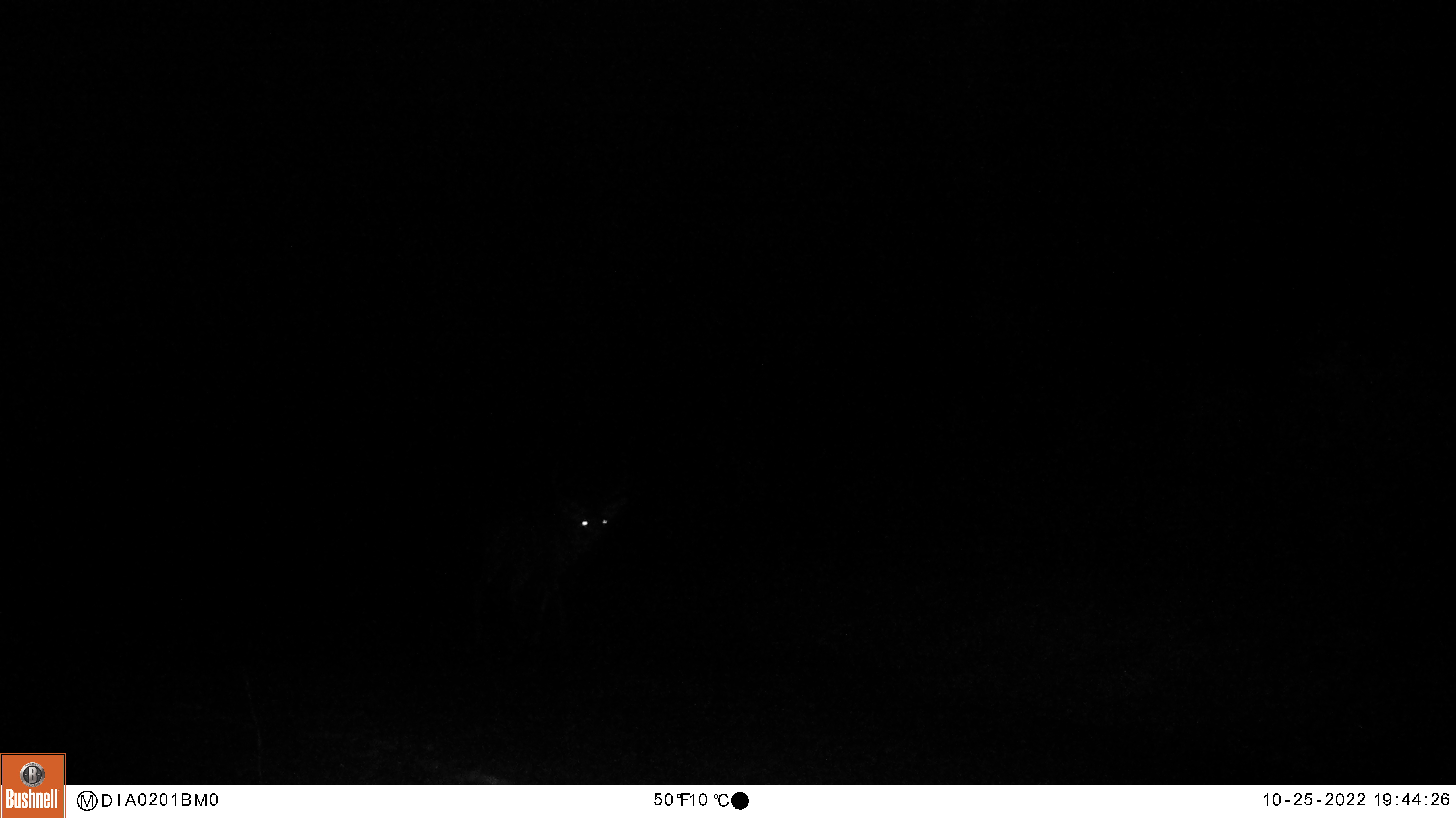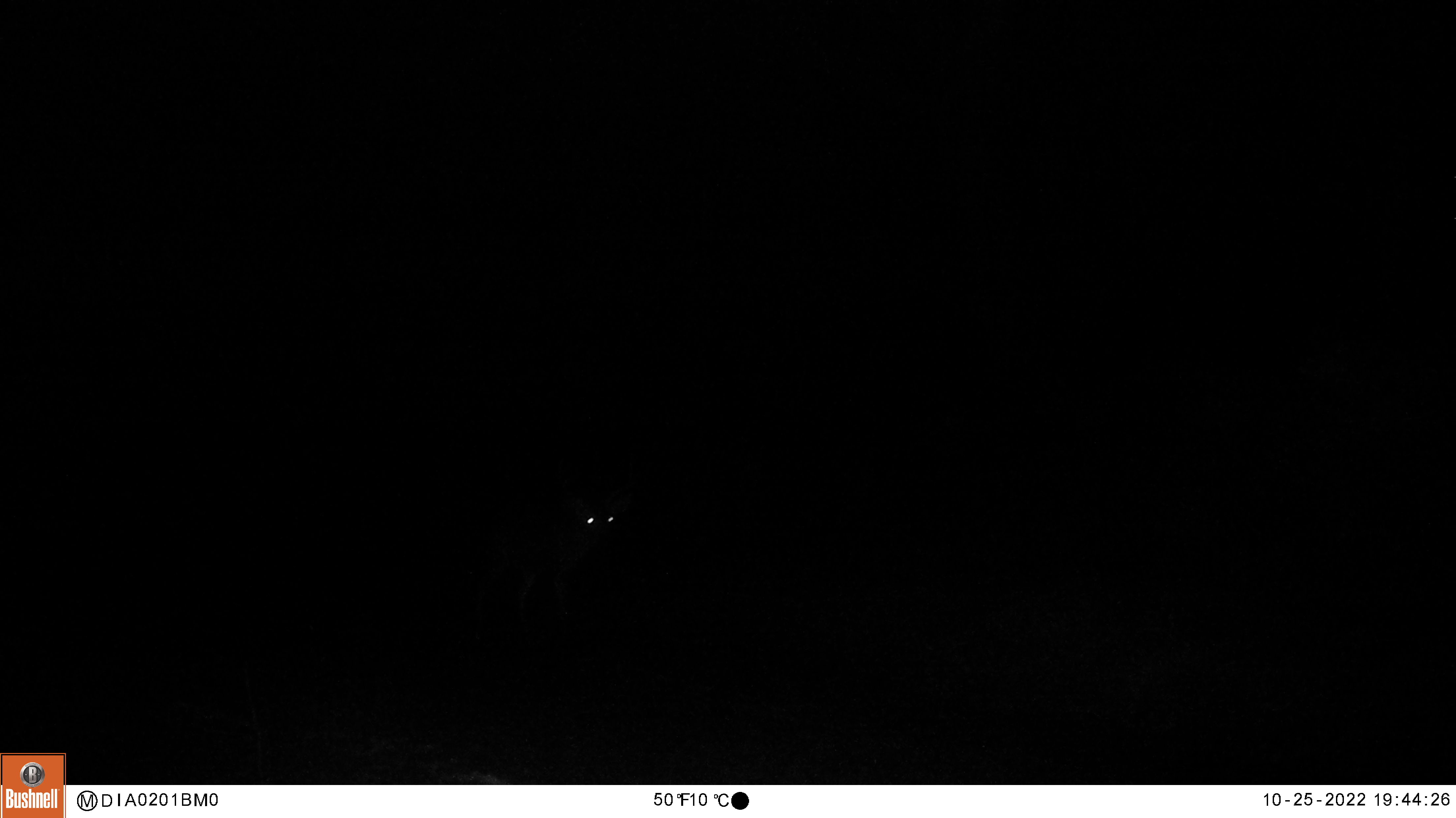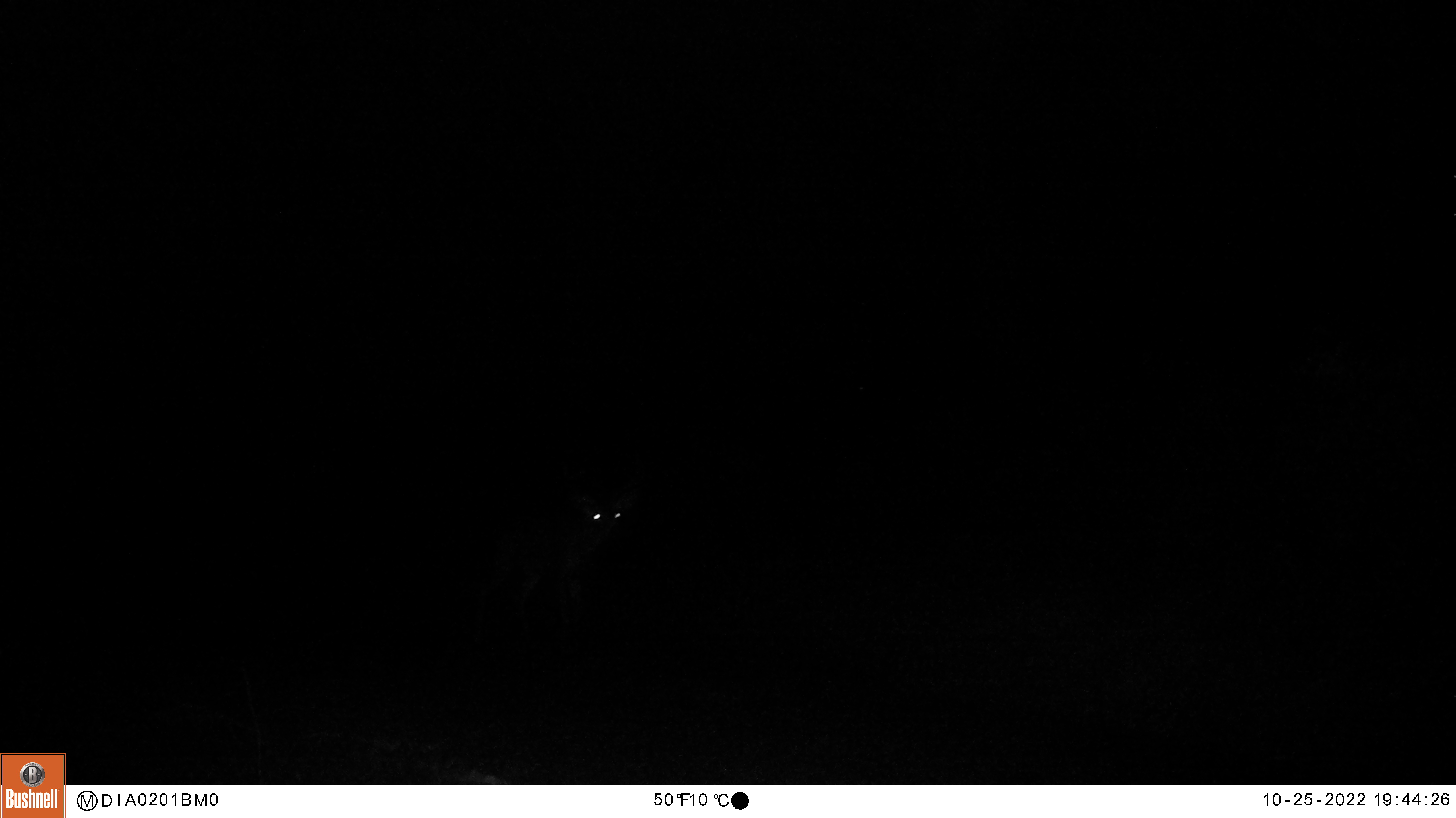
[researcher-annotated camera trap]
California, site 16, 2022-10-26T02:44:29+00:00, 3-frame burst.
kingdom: Animalia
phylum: Chordata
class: Mammalia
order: Artiodactyla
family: Cervidae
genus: Odocoileus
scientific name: Odocoileus hemionus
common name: mule deer